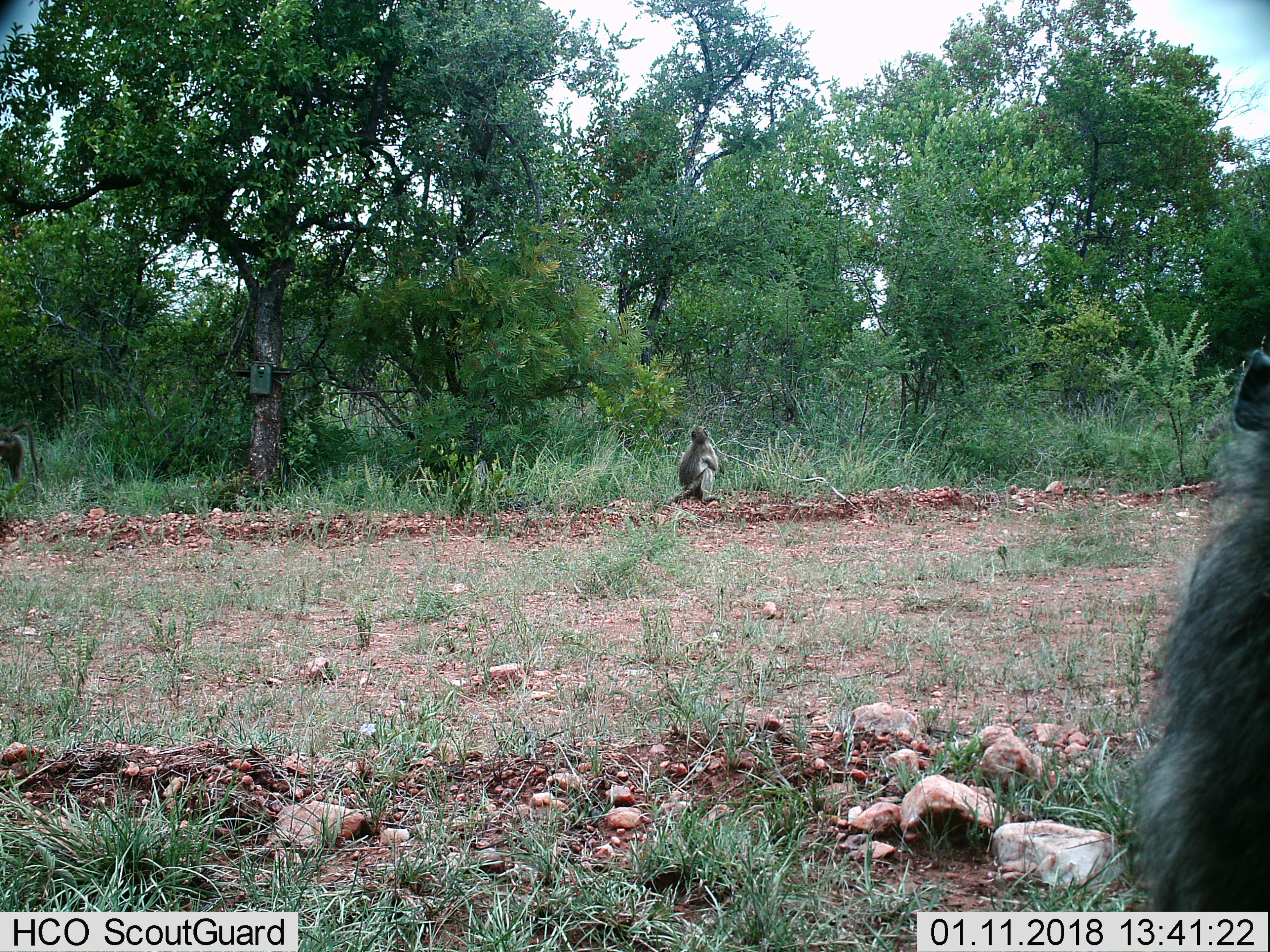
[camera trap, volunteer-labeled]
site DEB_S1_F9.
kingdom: Animalia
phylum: Chordata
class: Mammalia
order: Primates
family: Cercopithecidae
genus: Papio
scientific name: Papio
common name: baboon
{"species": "baboon (Papio)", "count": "3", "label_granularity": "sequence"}